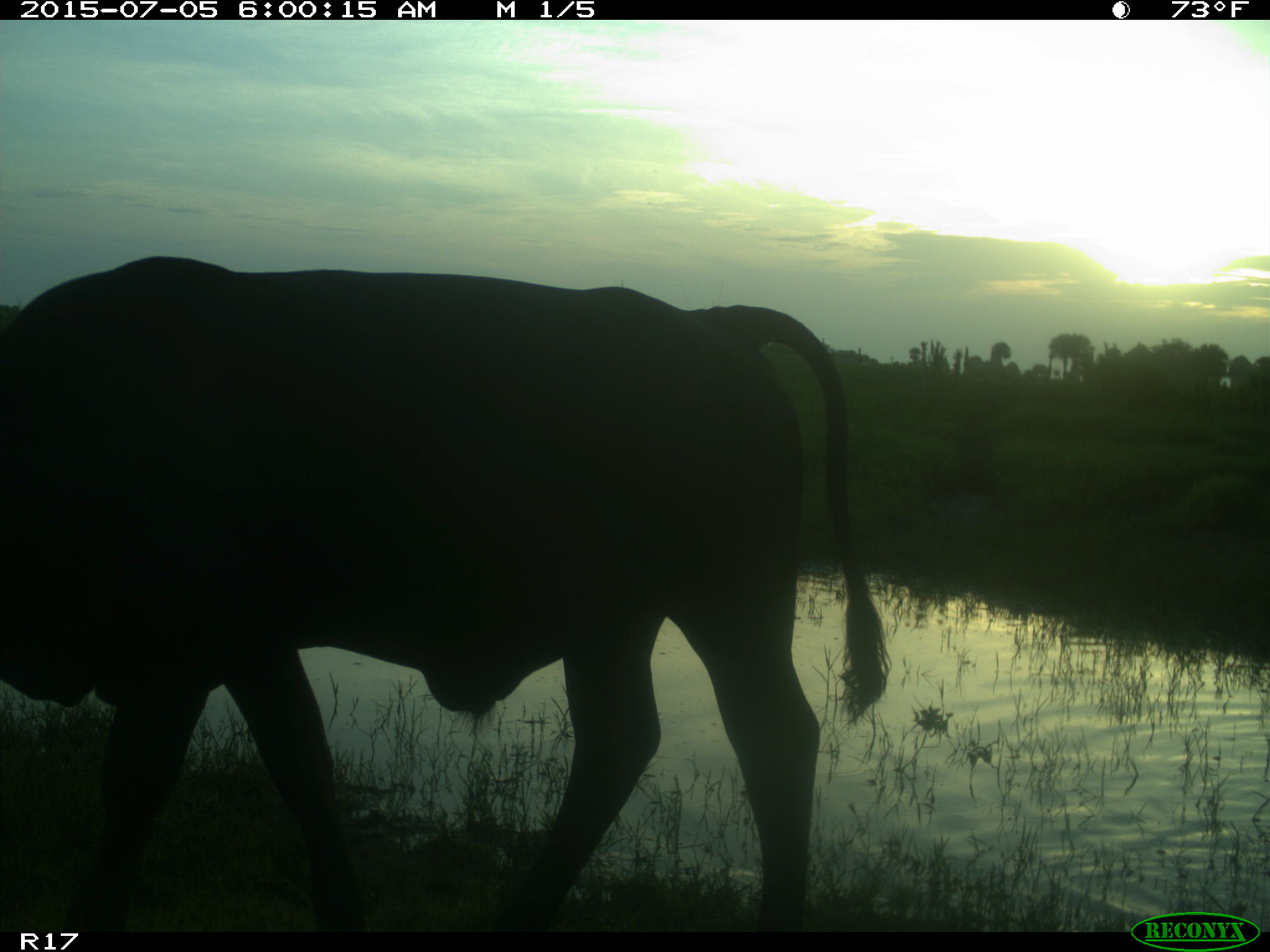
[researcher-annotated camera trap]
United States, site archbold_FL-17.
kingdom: Animalia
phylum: Chordata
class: Mammalia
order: Artiodactyla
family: Bovidae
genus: Bos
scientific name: Bos taurus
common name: domestic cow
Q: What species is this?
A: Bos taurus (domestic cow).